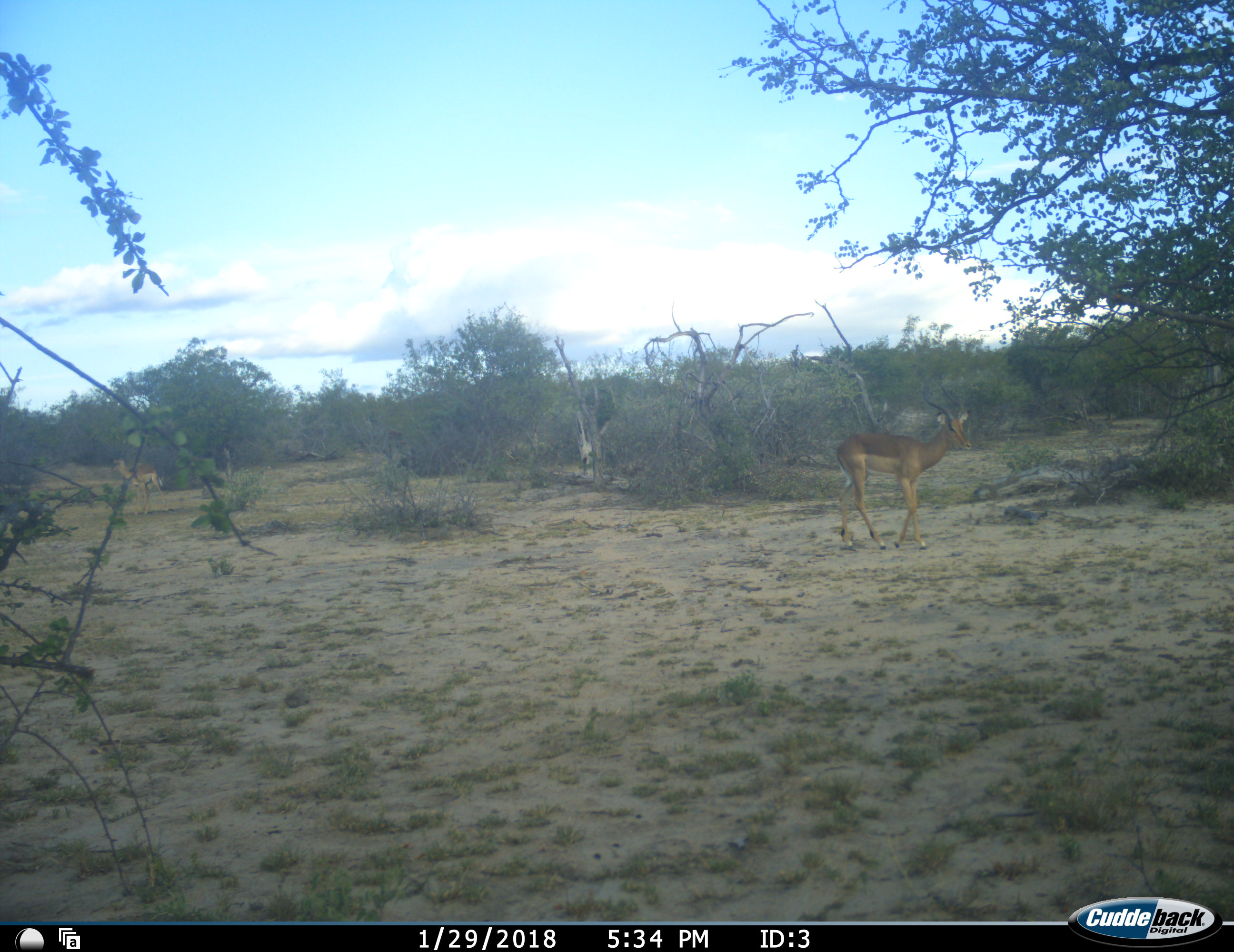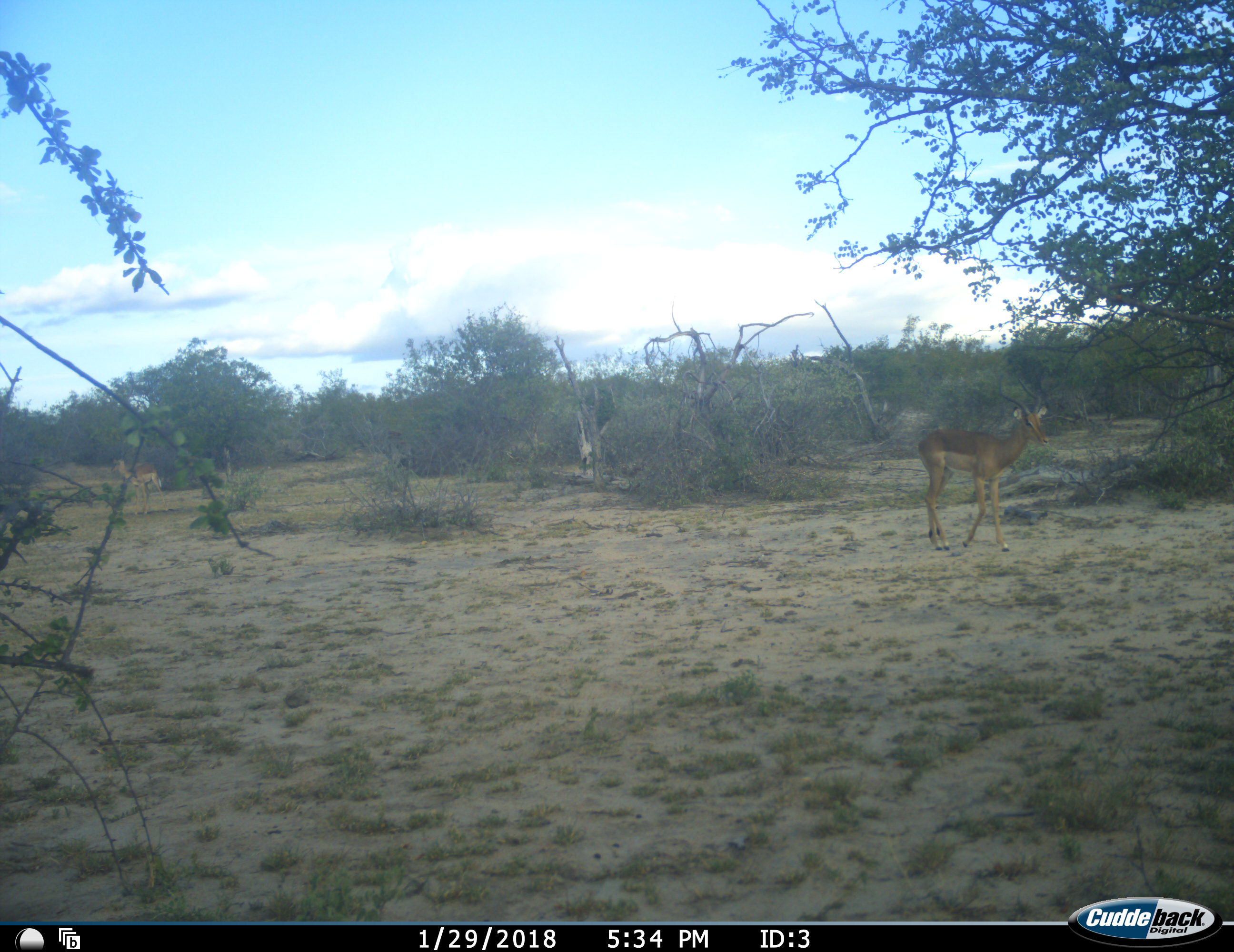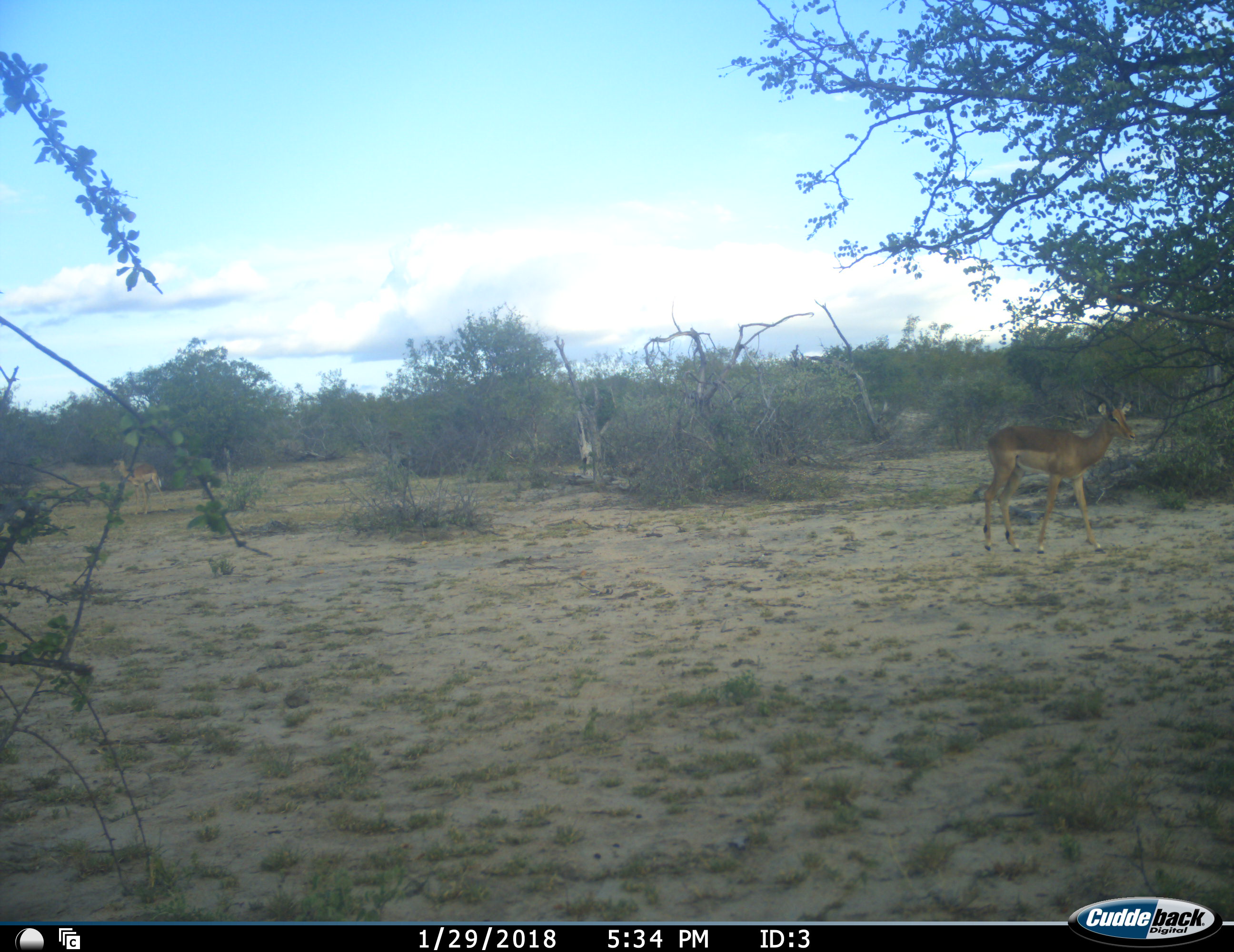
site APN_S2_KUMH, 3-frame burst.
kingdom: Animalia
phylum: Chordata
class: Mammalia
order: Artiodactyla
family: Bovidae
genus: Aepyceros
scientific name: Aepyceros melampus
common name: impala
Impala (Aepyceros melampus), count 2. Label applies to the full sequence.